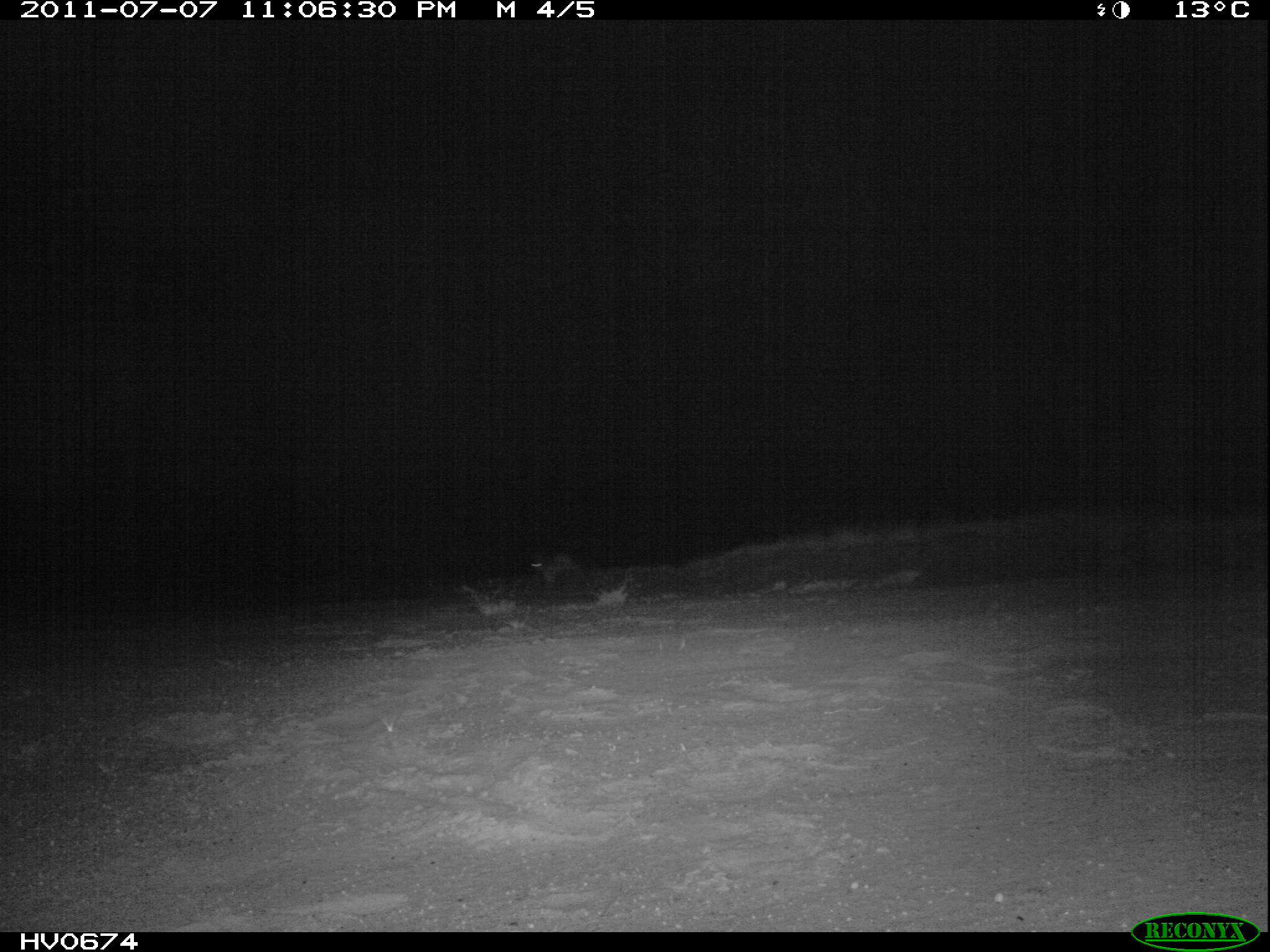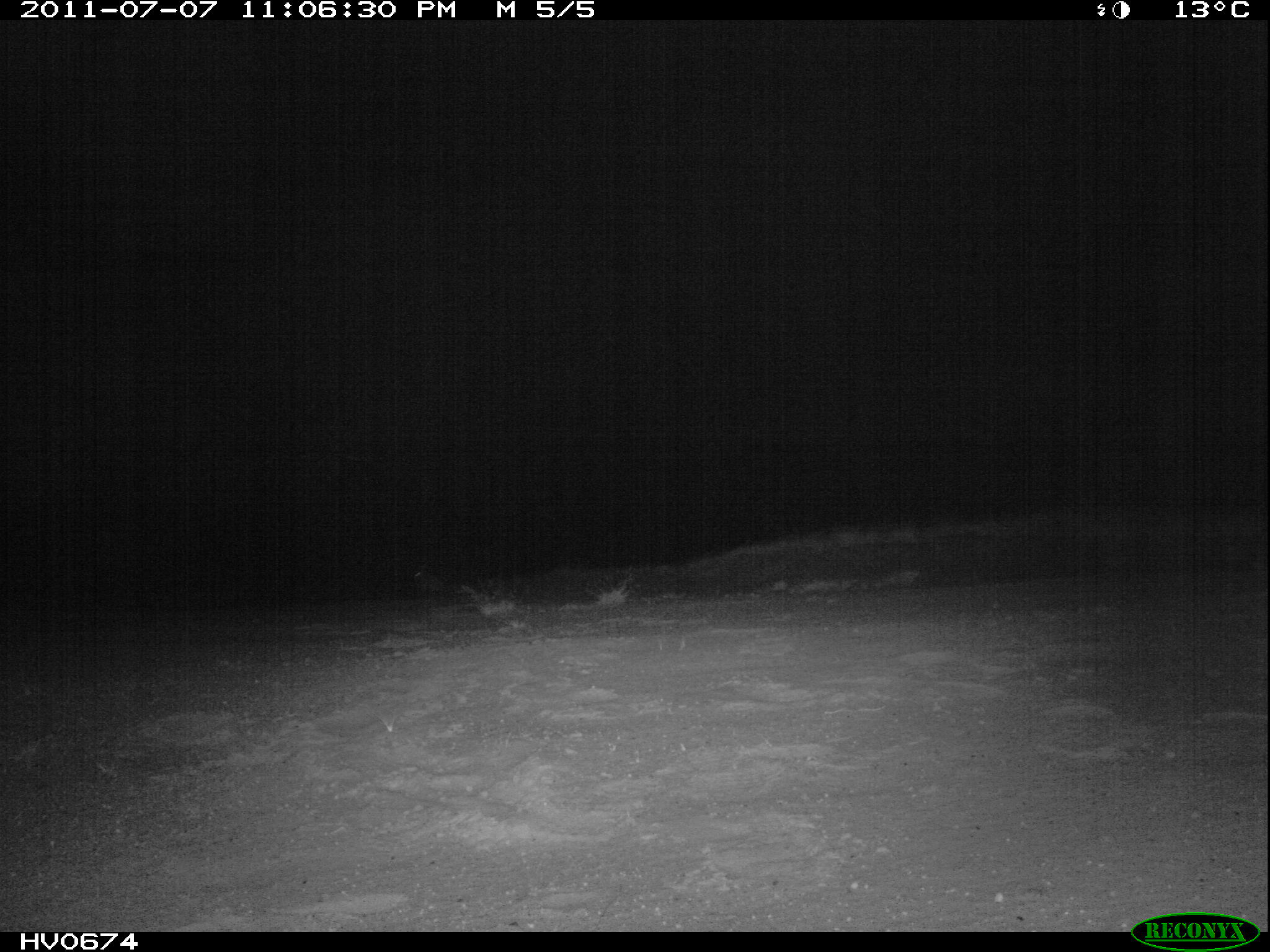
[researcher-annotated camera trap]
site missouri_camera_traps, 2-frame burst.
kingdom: Animalia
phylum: Chordata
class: Mammalia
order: Lagomorpha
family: Leporidae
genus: Lepus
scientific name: Lepus europaeus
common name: european hare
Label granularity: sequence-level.